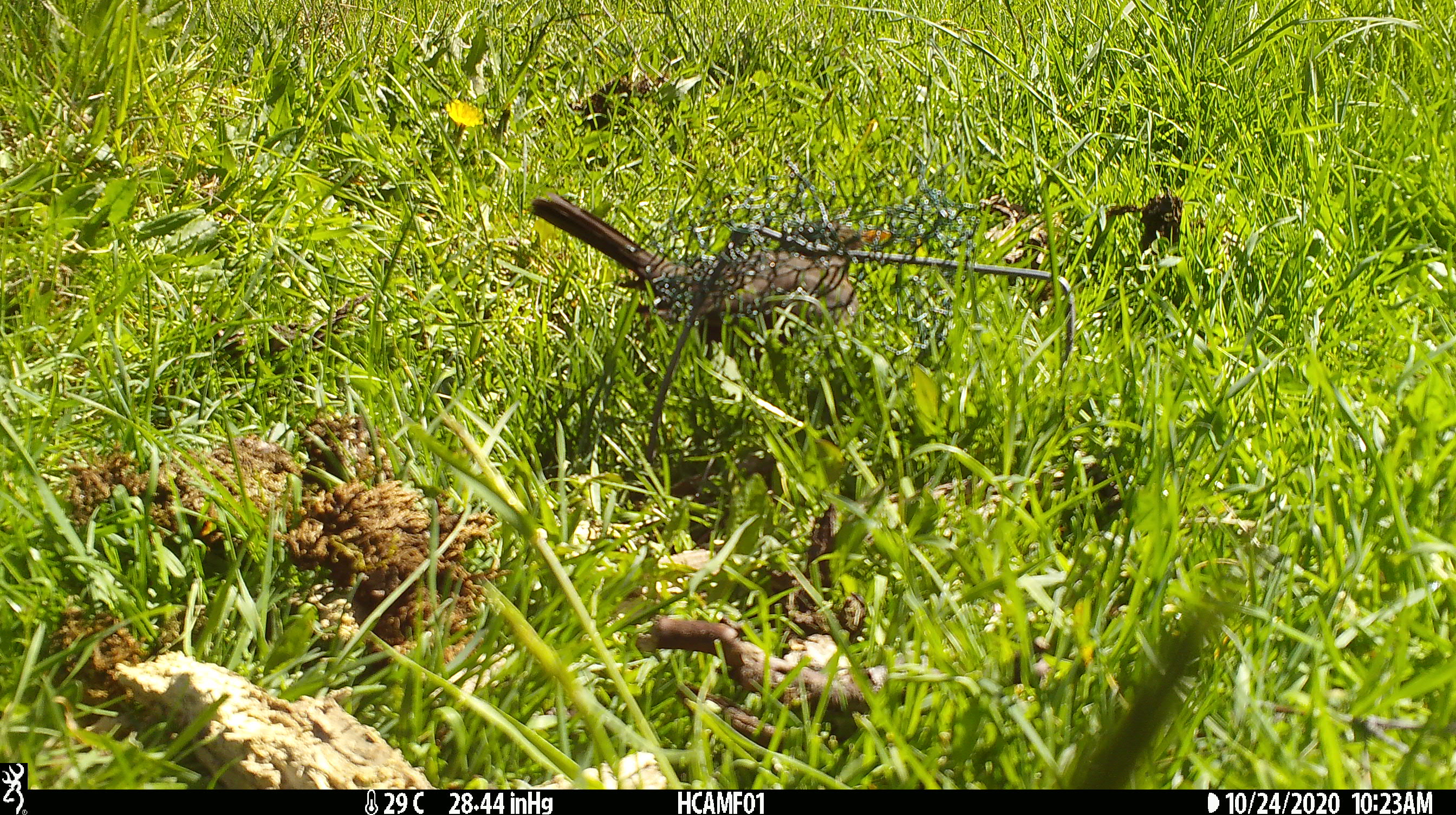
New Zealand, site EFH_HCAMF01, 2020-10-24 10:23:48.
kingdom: Animalia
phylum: Chordata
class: Aves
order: Passeriformes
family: Turdidae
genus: Turdus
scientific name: Turdus merula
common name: eurasian blackbird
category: blackbird